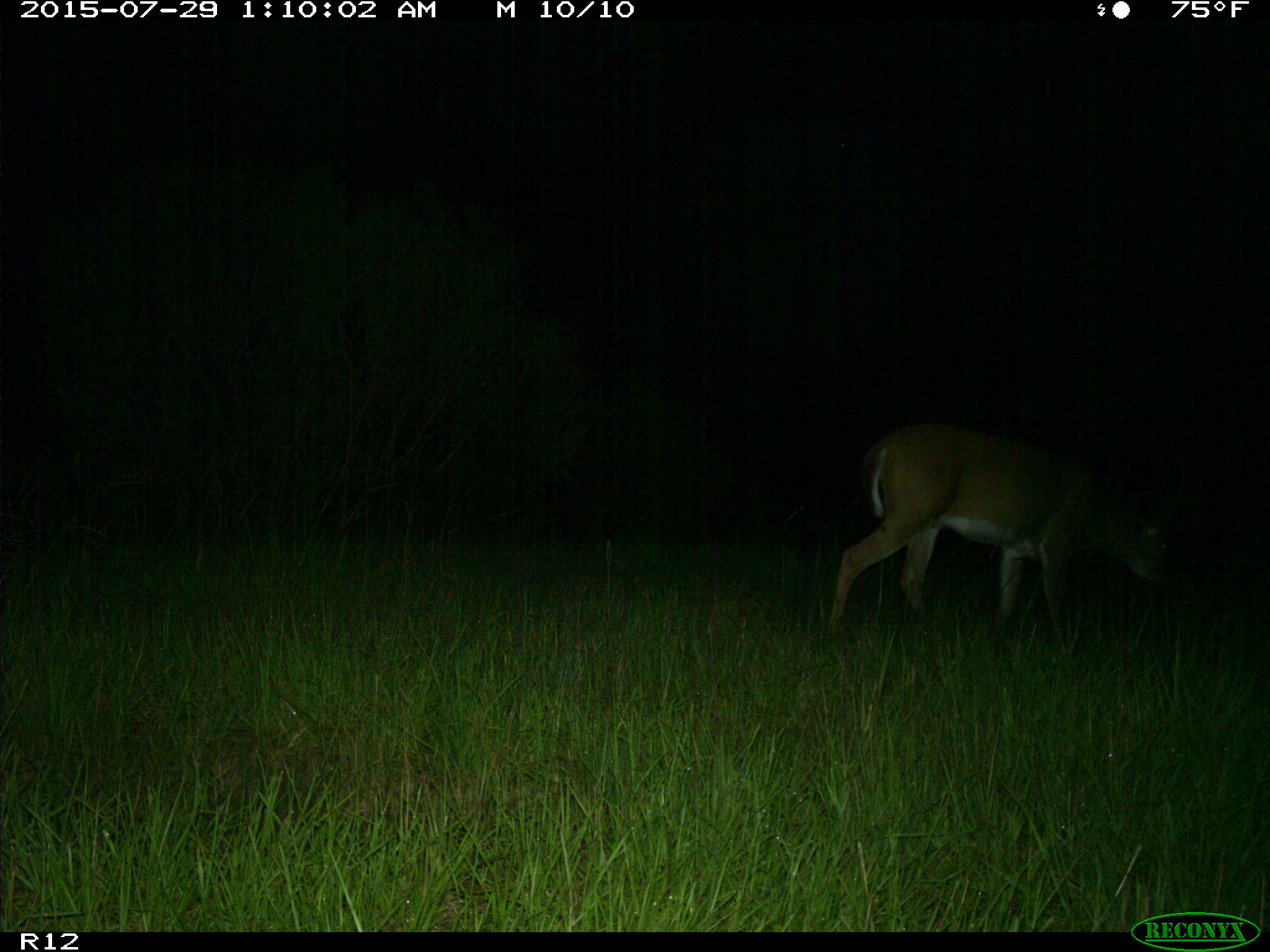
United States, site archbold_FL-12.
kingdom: Animalia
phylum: Chordata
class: Mammalia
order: Artiodactyla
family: Cervidae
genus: Odocoileus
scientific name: Odocoileus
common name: deer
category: unidentified deer